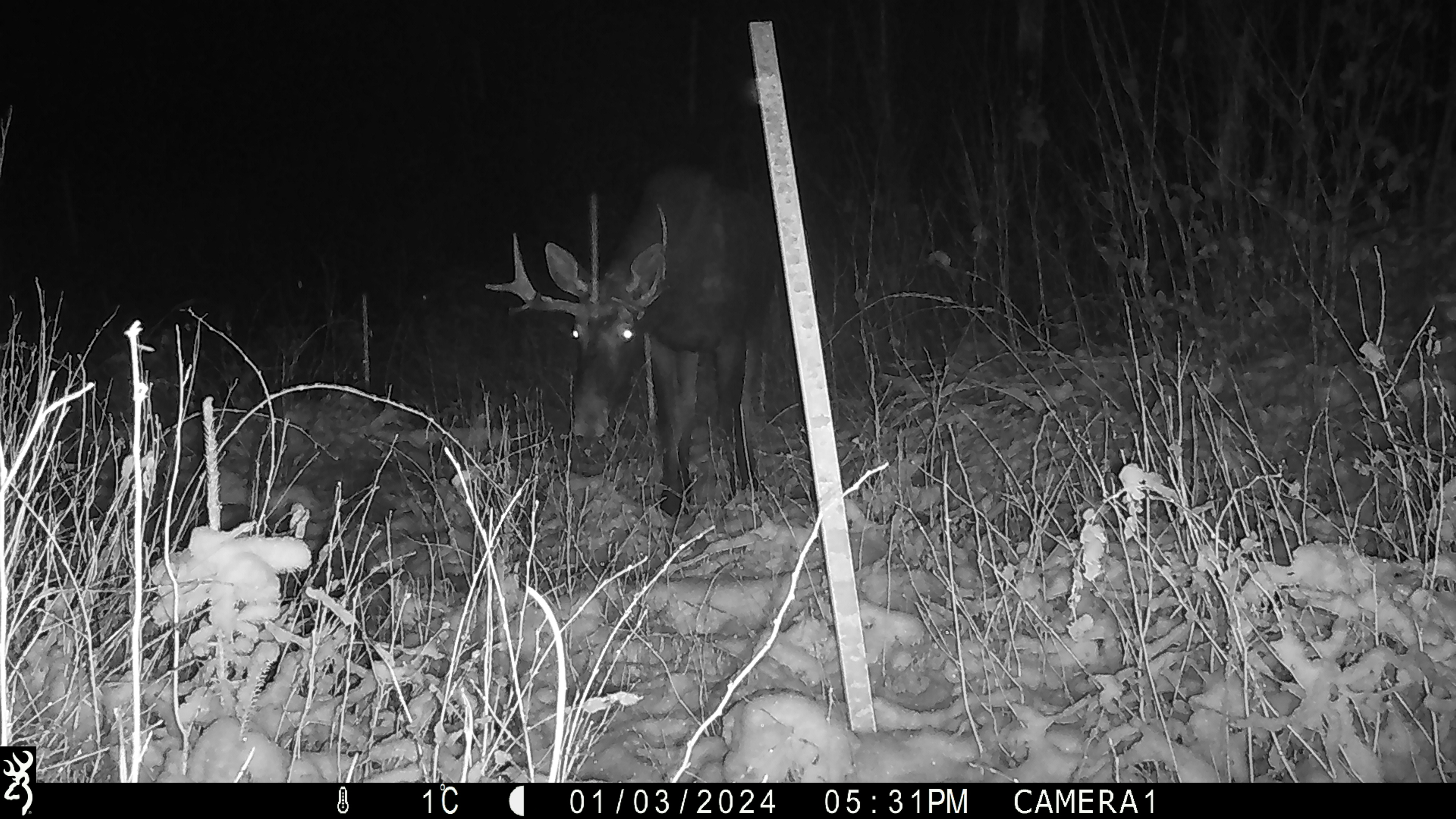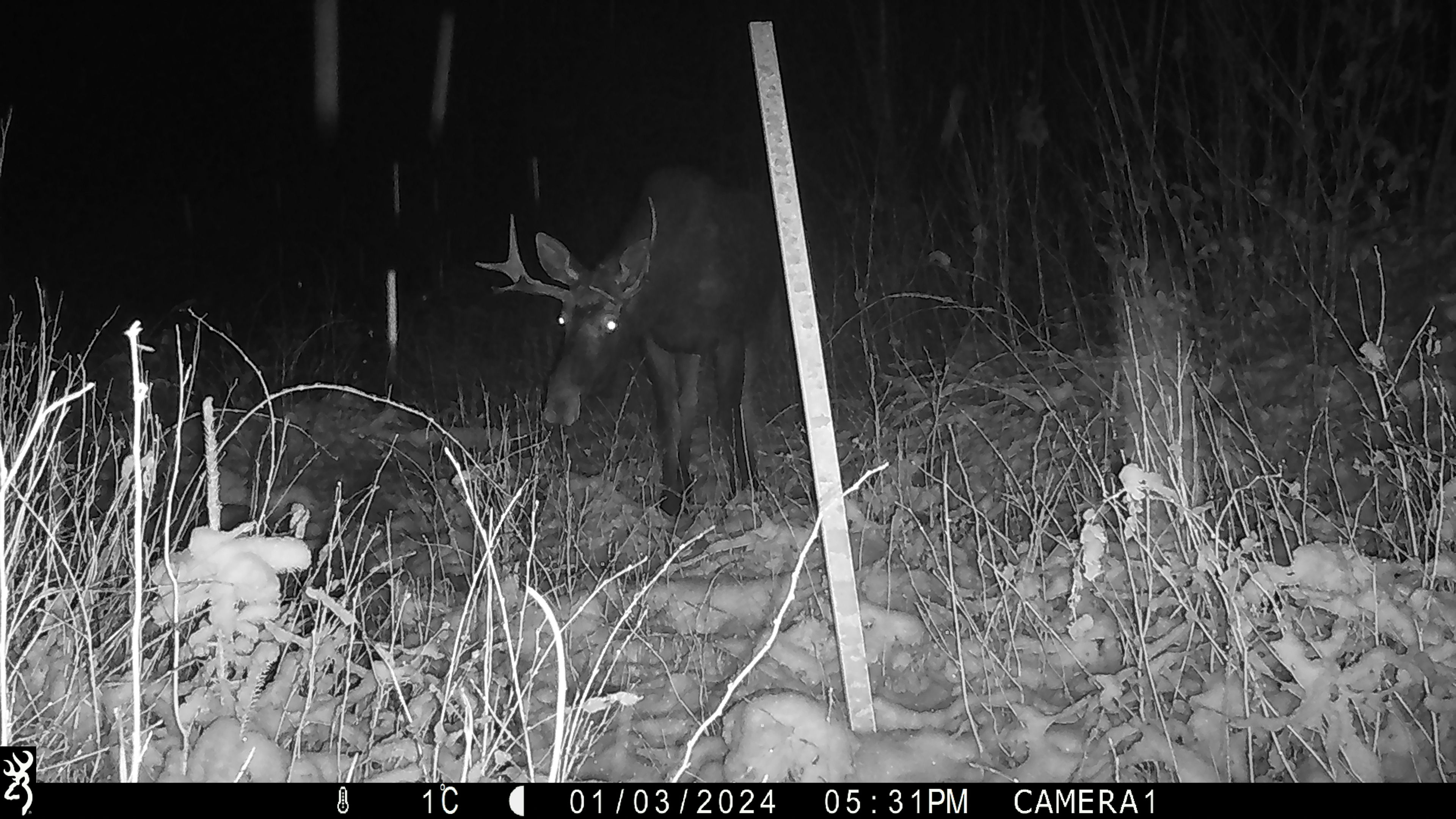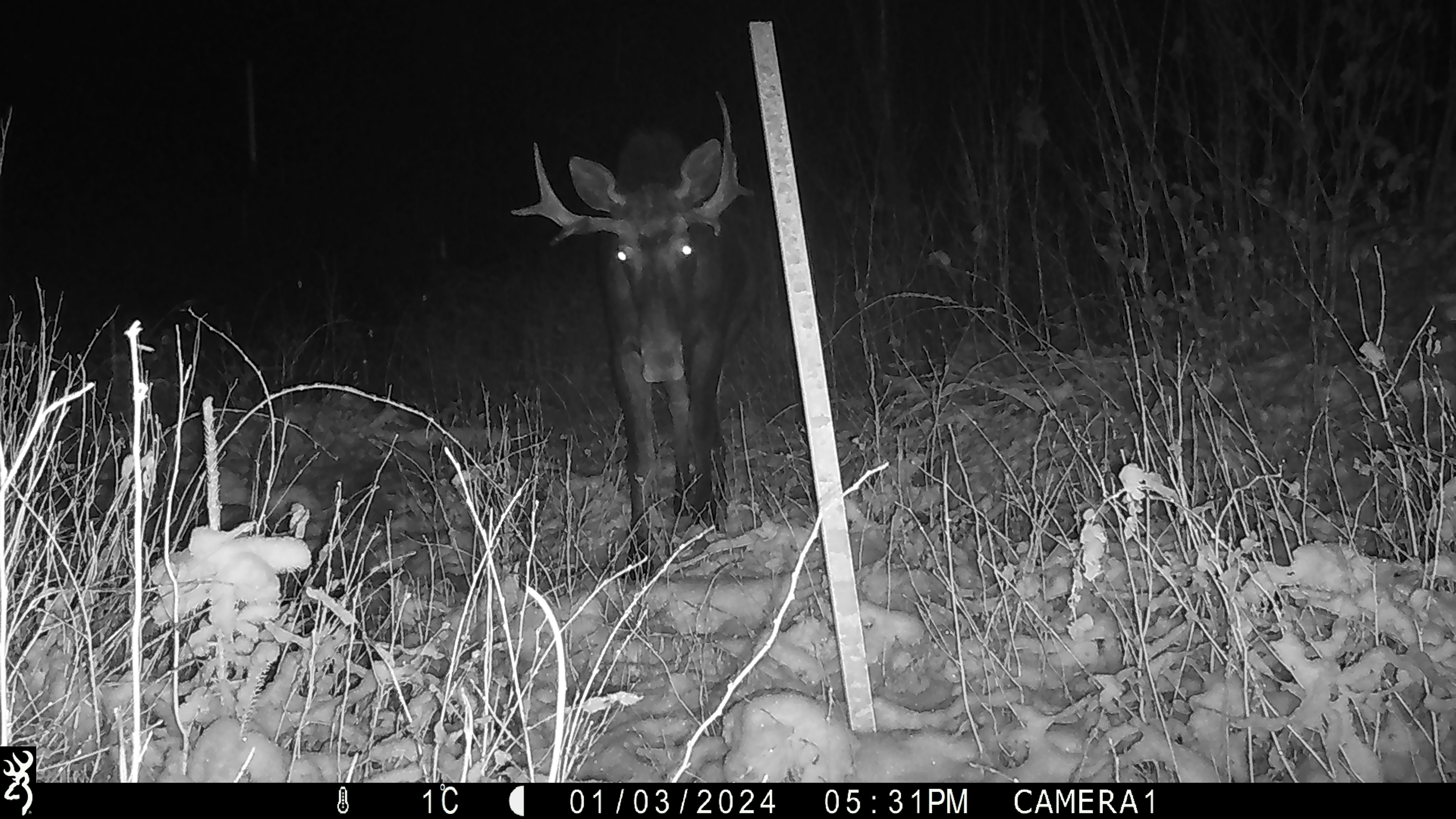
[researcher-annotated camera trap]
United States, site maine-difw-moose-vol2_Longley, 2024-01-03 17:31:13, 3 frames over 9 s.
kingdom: Animalia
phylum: Chordata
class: Mammalia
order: Artiodactyla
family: Cervidae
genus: Alces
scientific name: Alces alces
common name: moose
Moose (Alces alces).